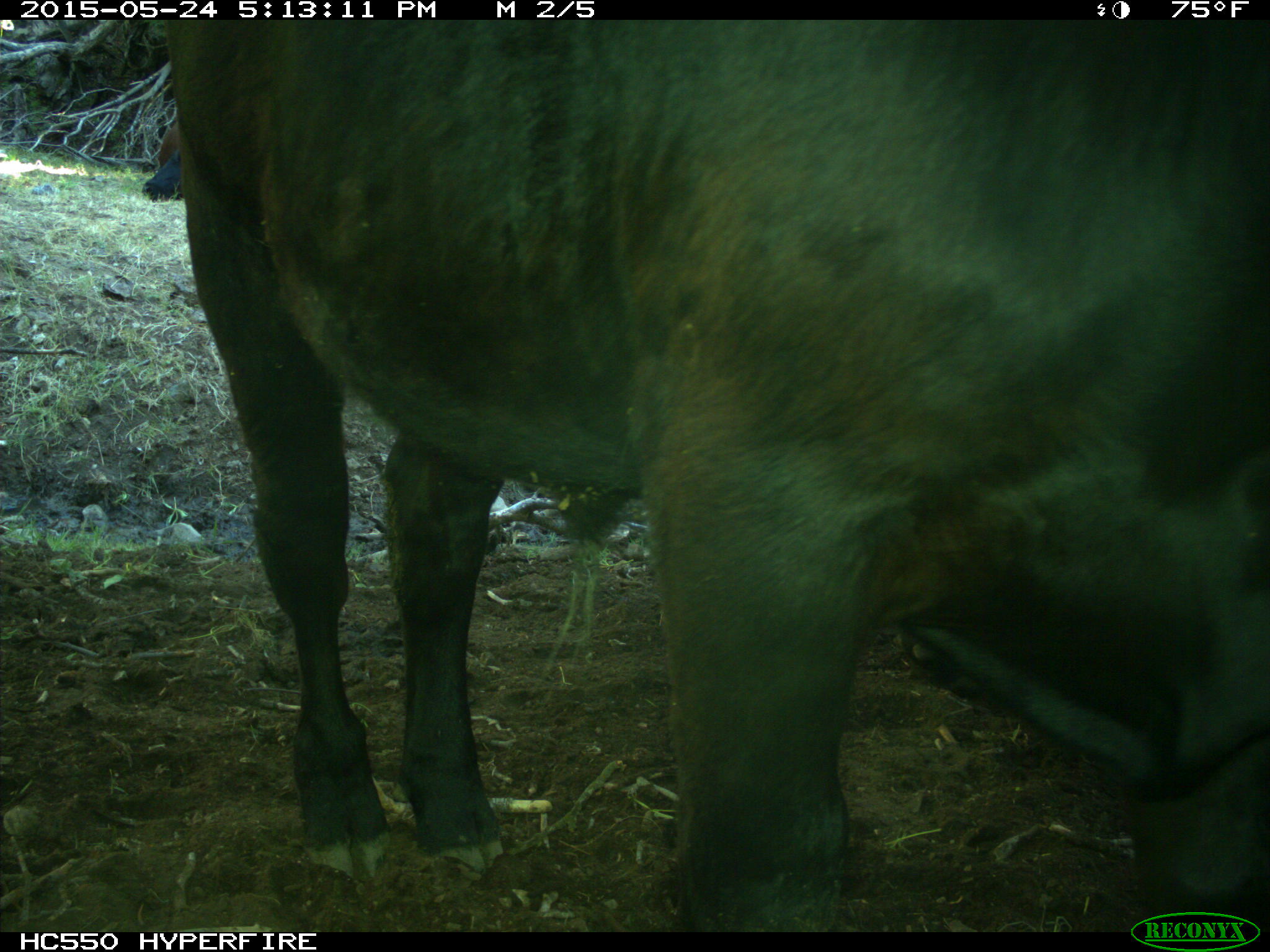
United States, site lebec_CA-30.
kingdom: Animalia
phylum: Chordata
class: Mammalia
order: Artiodactyla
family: Bovidae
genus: Bos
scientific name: Bos taurus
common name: domestic cow